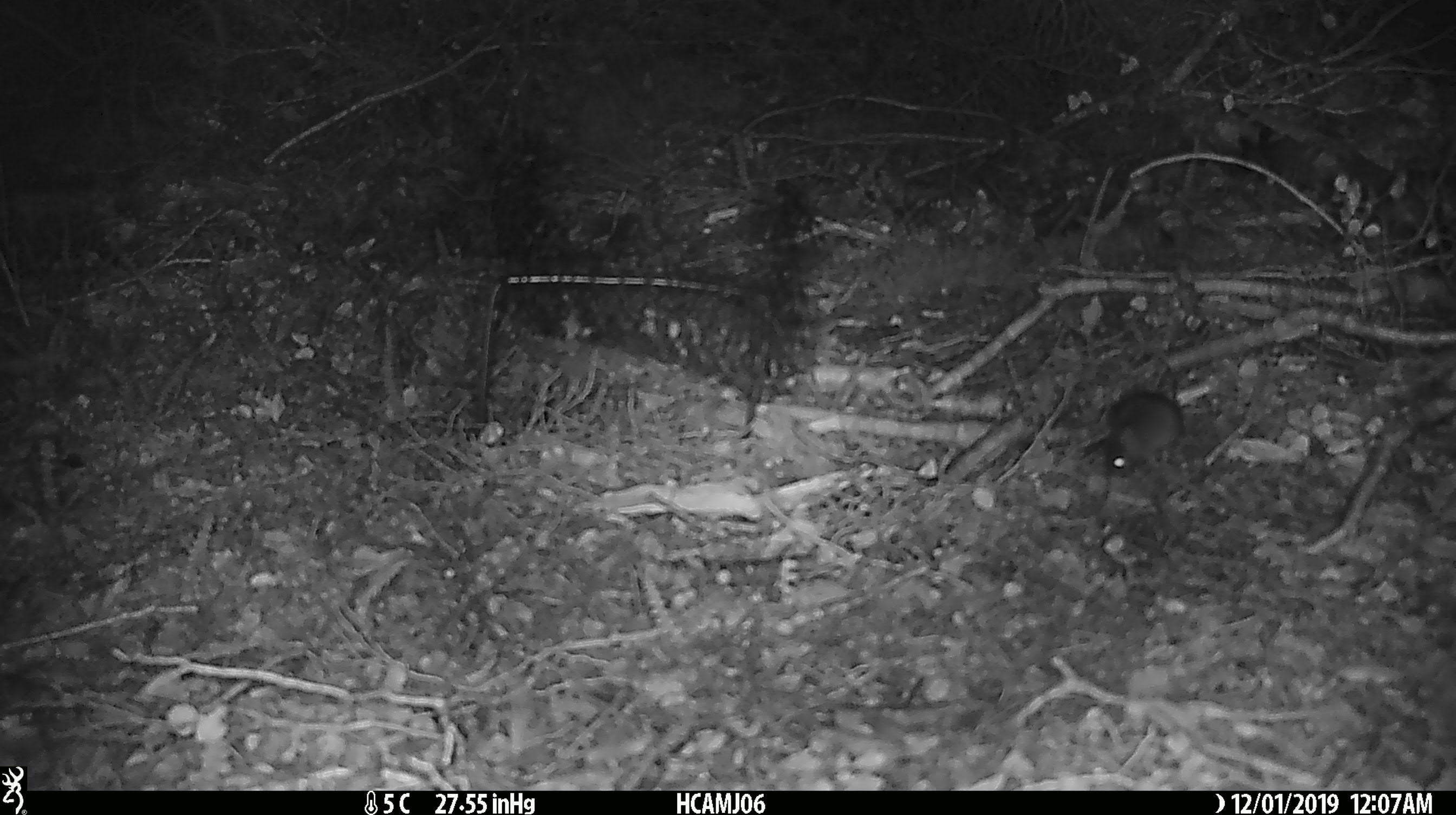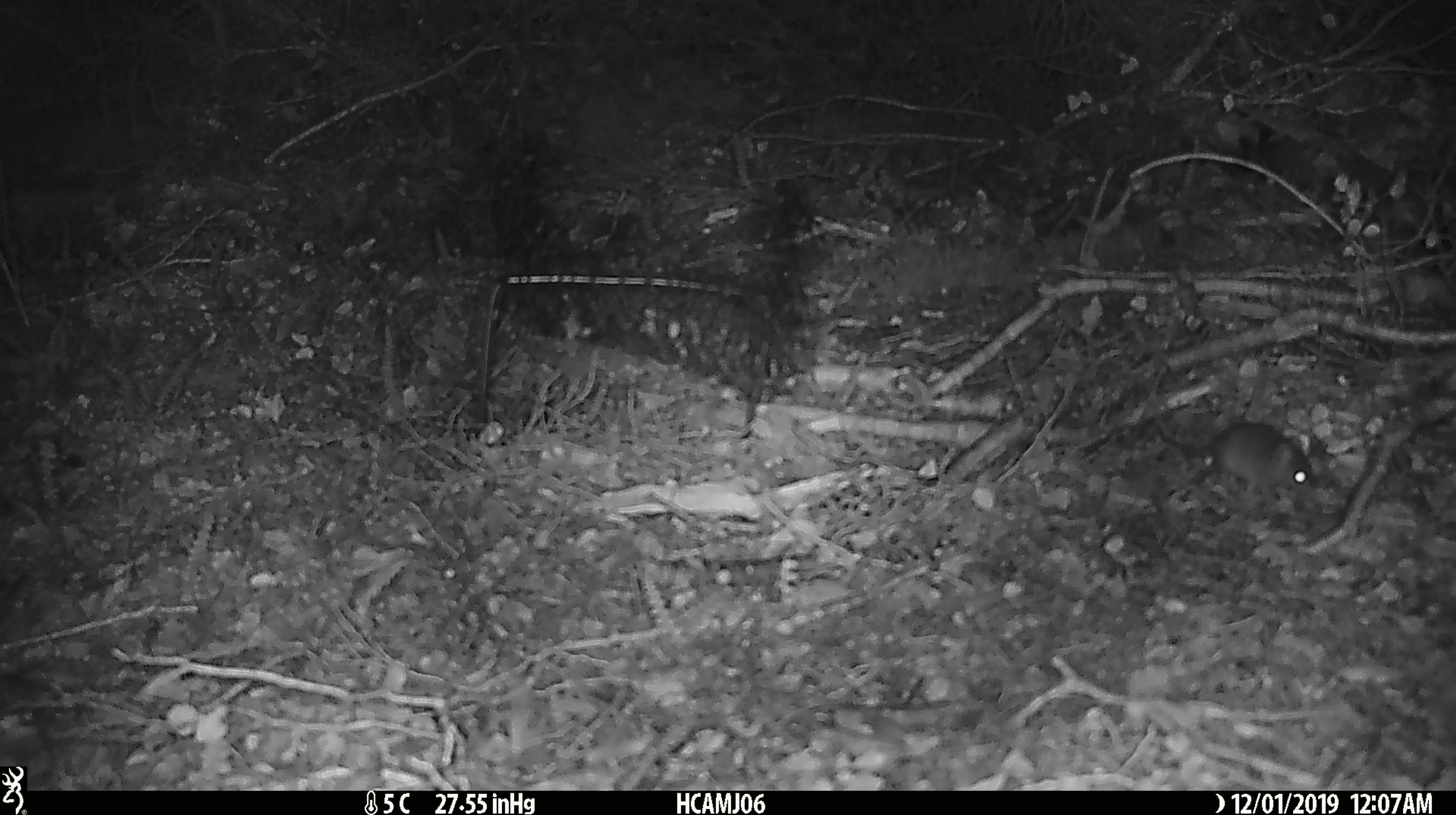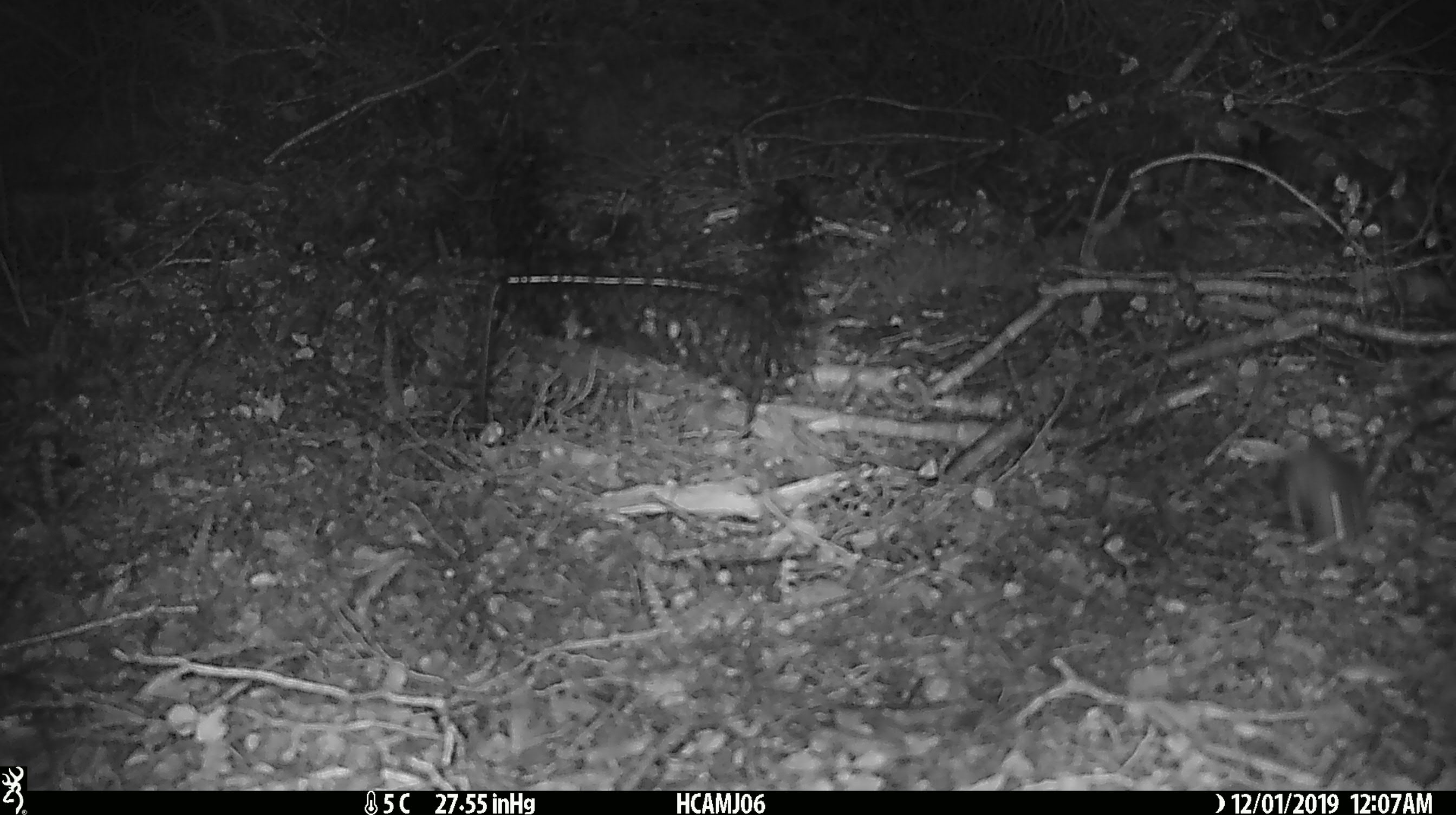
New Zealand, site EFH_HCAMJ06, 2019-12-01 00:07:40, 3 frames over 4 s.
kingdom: Animalia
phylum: Chordata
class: Mammalia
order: Rodentia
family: Muridae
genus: Mus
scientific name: Mus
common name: mouse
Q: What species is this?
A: Mouse (Mus).